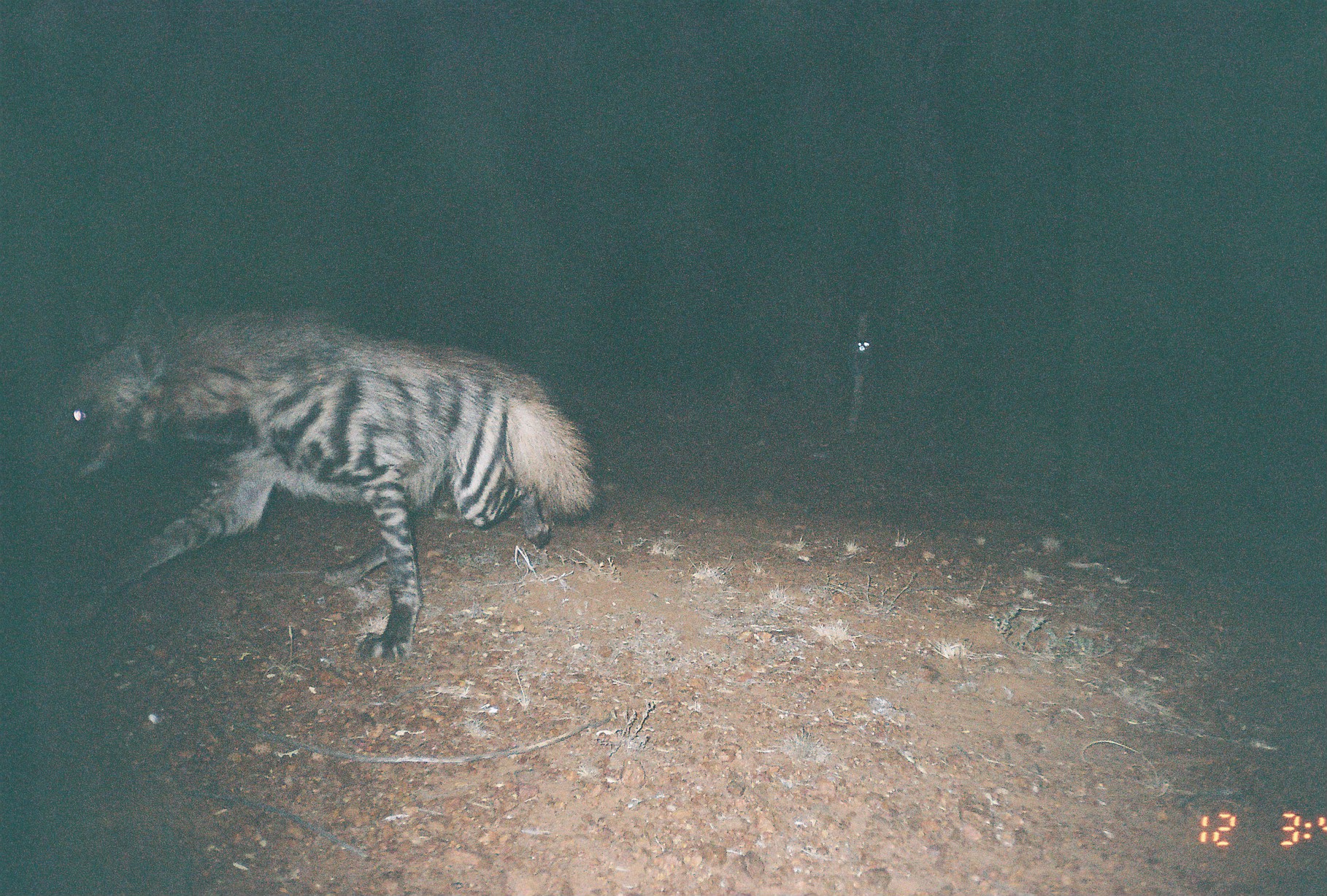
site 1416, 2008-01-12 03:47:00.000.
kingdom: Animalia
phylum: Chordata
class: Mammalia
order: Carnivora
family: Hyaenidae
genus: Hyaena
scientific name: Hyaena hyaena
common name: striped hyena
Hyaena hyaena (striped hyena), count 1.